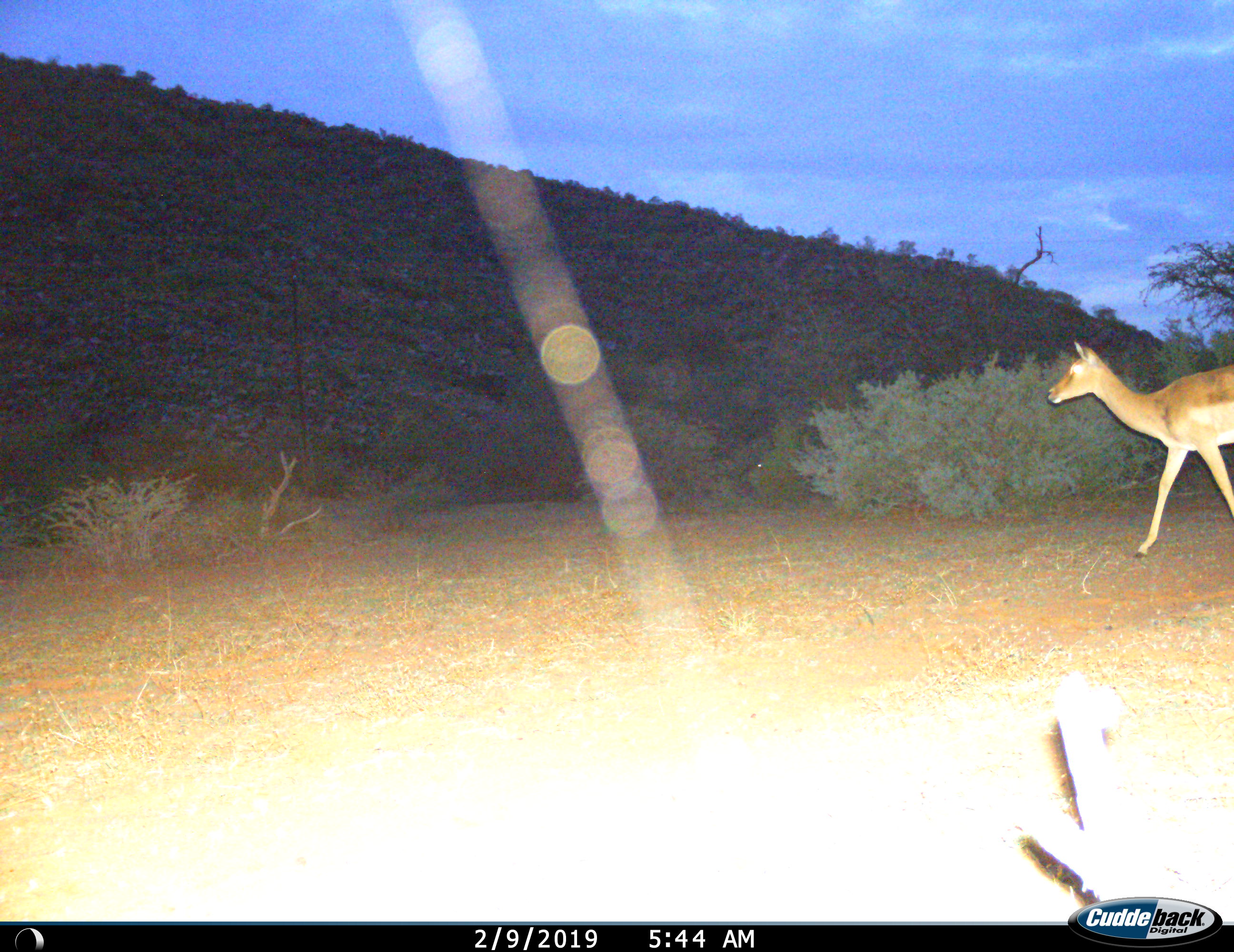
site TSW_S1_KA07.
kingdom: Animalia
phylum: Chordata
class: Mammalia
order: Artiodactyla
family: Bovidae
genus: Aepyceros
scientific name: Aepyceros melampus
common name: impala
Impala (Aepyceros melampus), count 1. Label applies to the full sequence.